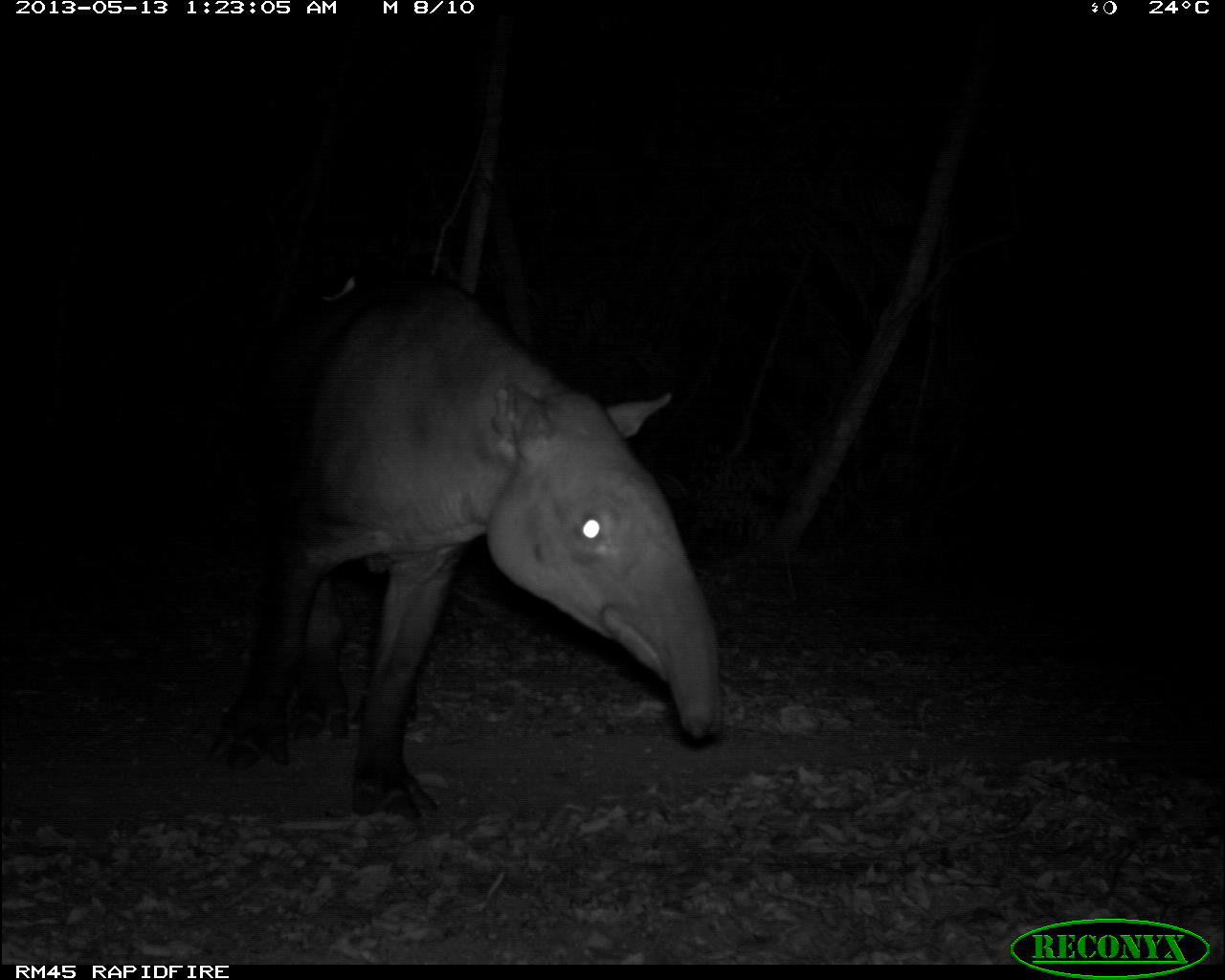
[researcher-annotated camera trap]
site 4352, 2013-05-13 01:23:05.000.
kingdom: Animalia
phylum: Chordata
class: Mammalia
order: Perissodactyla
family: Tapiridae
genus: Tapirus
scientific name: Tapirus bairdii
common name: baird's tapir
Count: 2.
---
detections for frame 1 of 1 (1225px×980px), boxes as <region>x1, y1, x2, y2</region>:
tapirus bairdii: <region>199, 251, 727, 832</region>